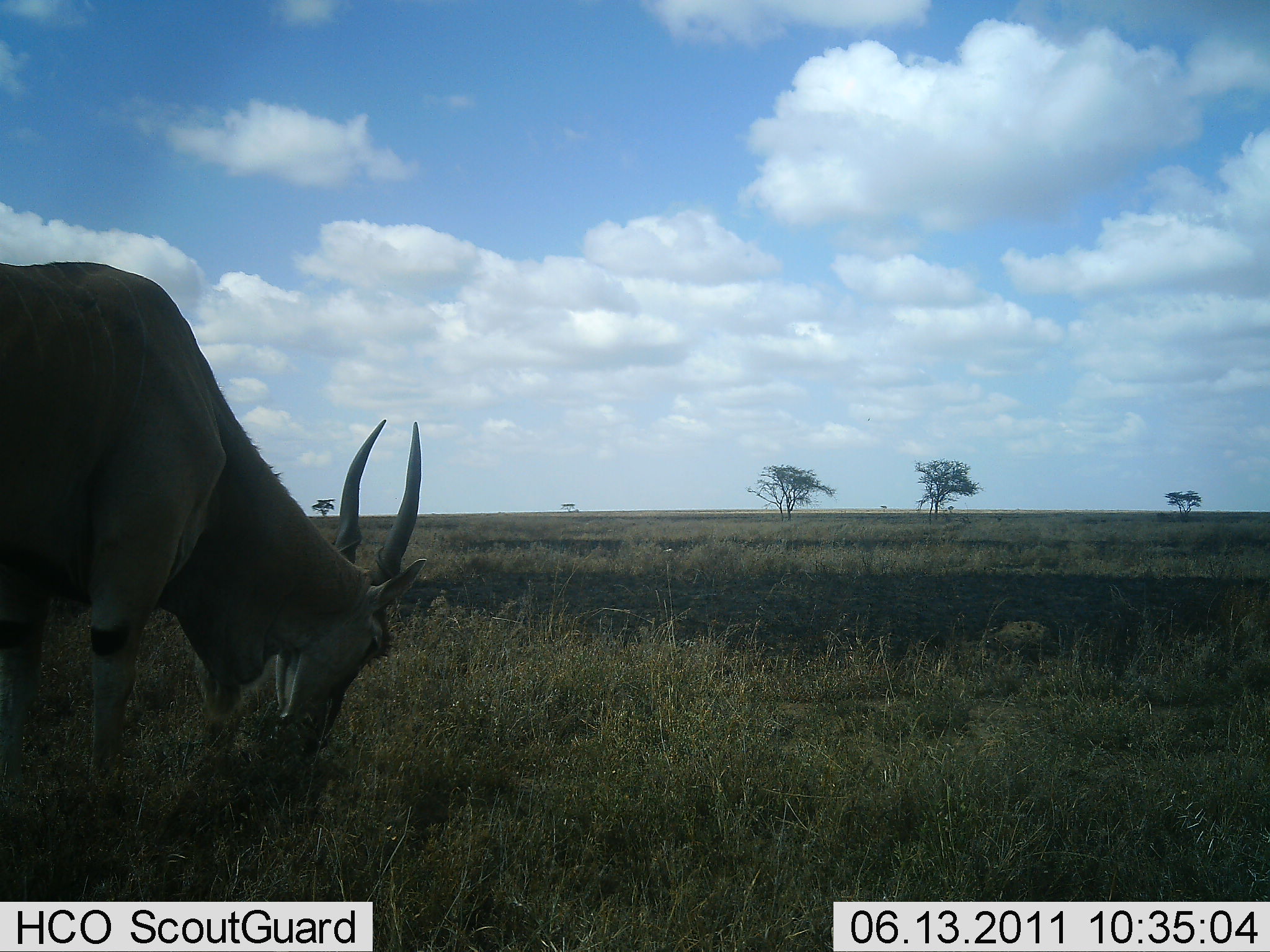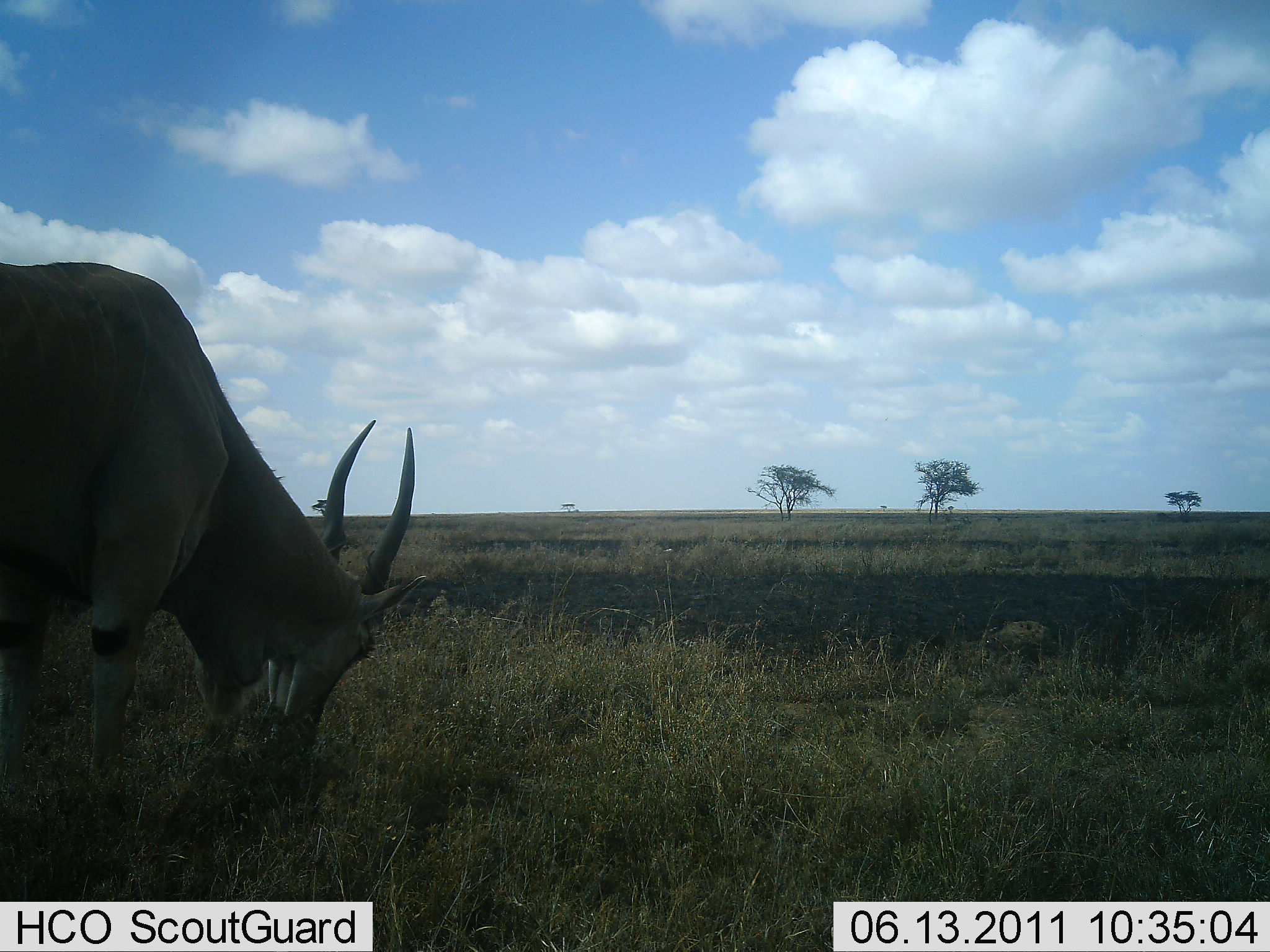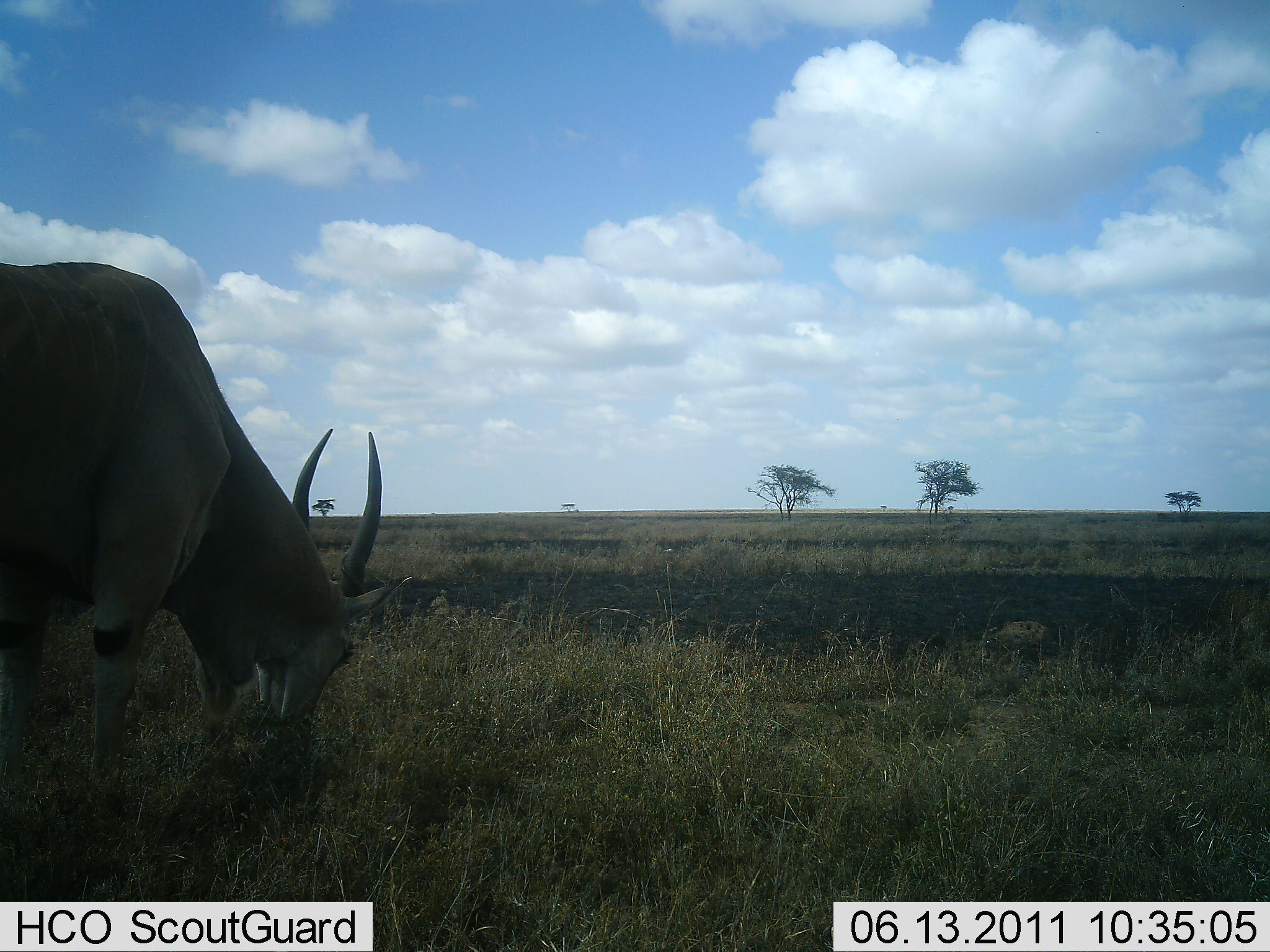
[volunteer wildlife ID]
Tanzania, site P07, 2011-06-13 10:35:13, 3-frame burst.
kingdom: Animalia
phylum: Chordata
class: Mammalia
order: Artiodactyla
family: Bovidae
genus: Tragelaphus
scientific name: Tragelaphus oryx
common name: eland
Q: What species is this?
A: Eland (Tragelaphus oryx).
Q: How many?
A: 1.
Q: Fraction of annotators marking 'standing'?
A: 20%.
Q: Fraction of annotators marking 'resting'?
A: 0%.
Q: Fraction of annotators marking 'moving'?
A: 0%.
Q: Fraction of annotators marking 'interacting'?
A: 0%.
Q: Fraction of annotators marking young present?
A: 0%.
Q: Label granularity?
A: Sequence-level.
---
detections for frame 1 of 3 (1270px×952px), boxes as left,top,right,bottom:
animal: 0,262,429,813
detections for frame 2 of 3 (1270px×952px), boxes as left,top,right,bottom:
animal: 0,262,429,813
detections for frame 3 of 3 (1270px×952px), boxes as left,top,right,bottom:
animal: 0,262,412,813